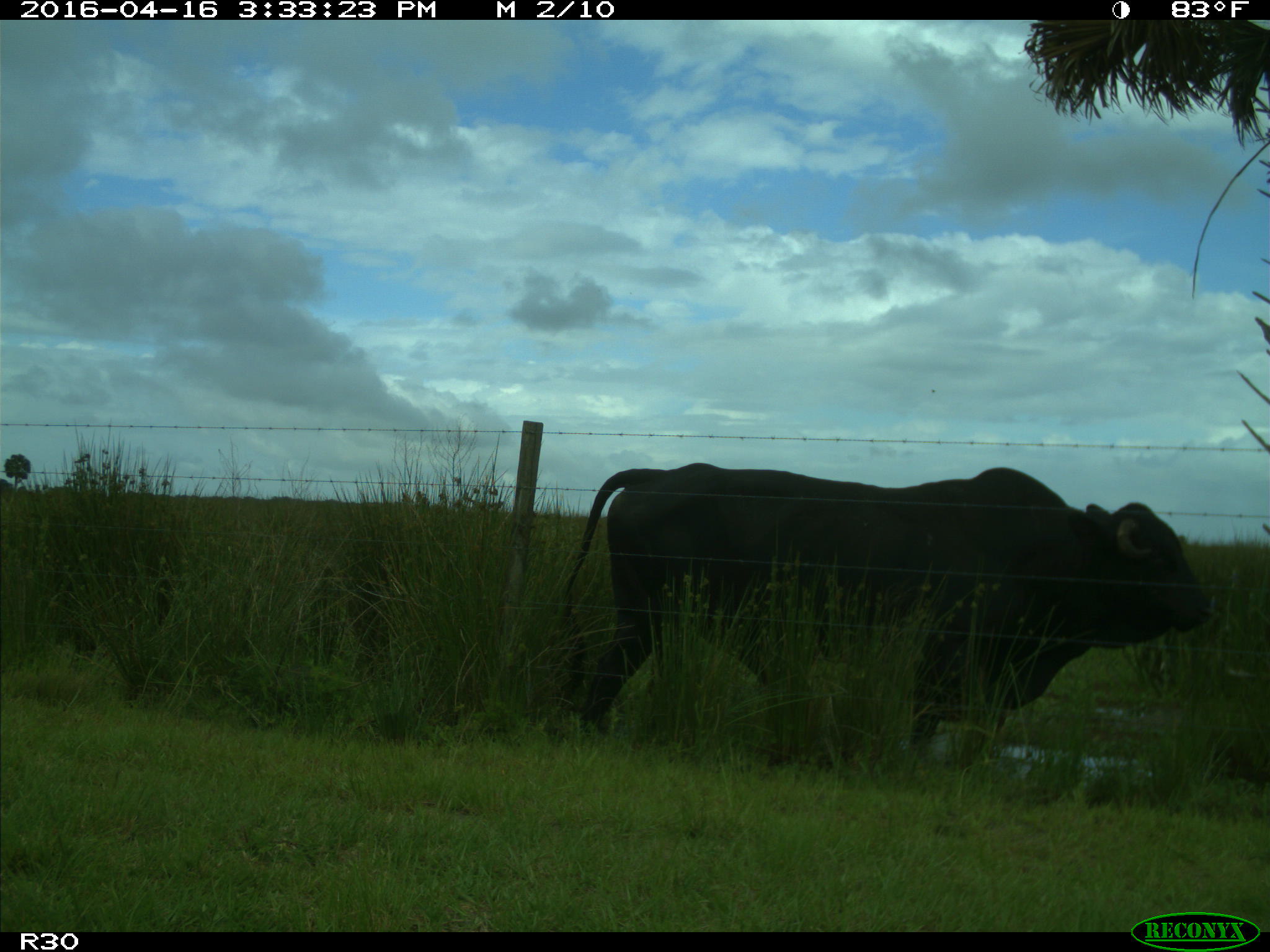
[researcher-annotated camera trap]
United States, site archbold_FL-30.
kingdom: Animalia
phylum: Chordata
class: Mammalia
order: Artiodactyla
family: Bovidae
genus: Bos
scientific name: Bos taurus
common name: domestic cow